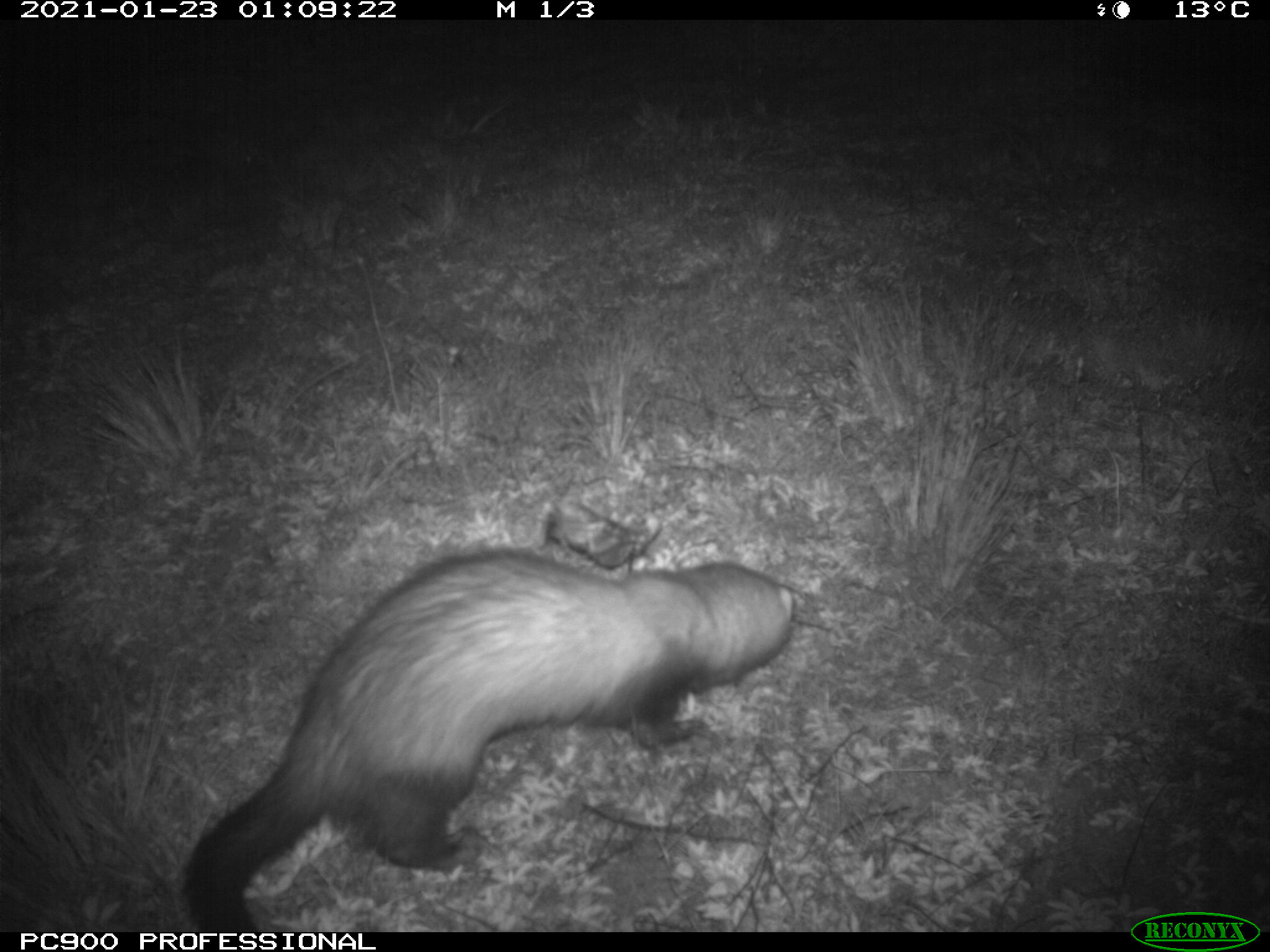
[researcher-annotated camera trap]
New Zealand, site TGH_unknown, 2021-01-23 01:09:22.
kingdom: Animalia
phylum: Chordata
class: Mammalia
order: Carnivora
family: Mustelidae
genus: Mustela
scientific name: Mustela furo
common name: ferret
Ferret (Mustela furo).